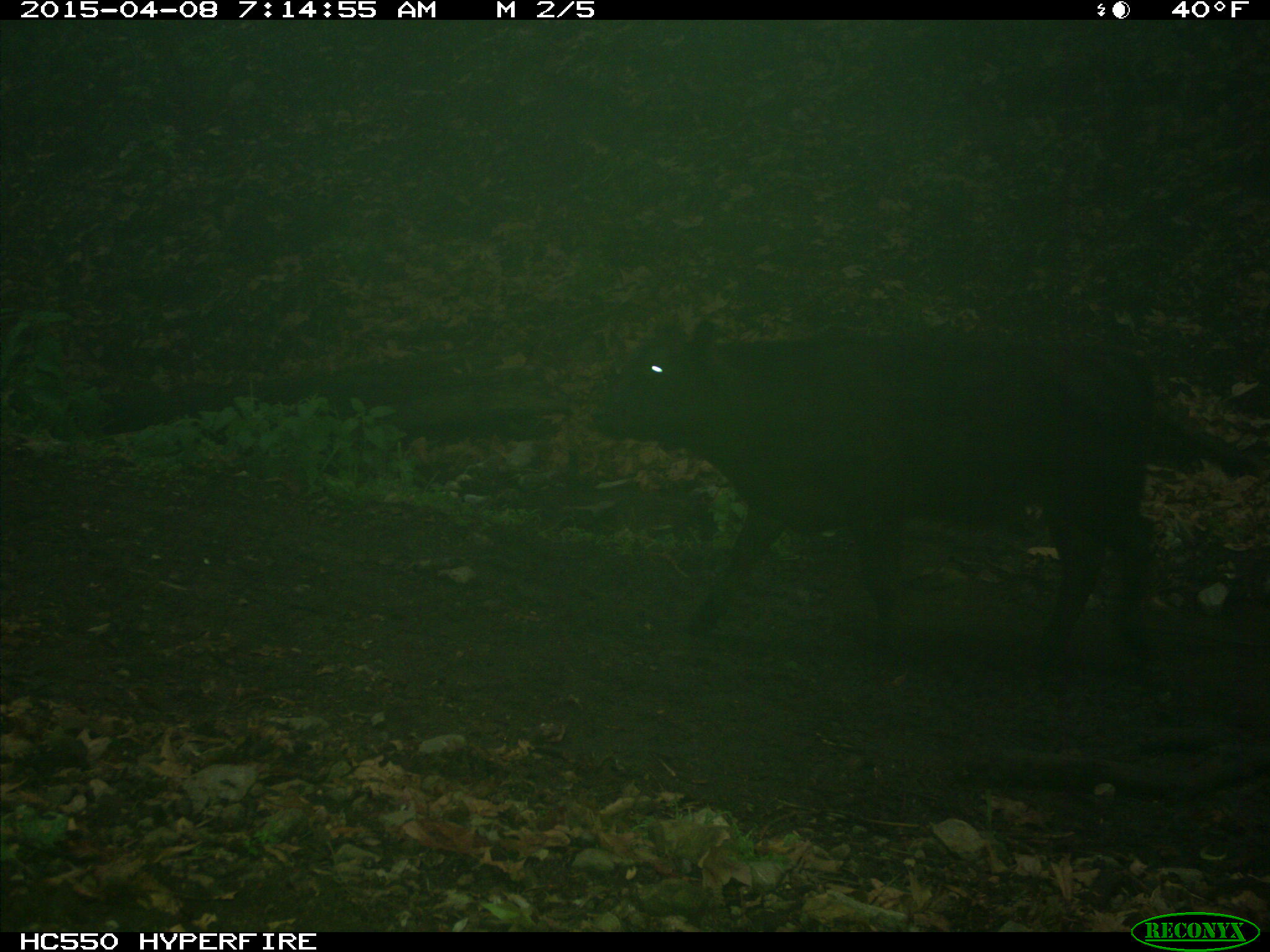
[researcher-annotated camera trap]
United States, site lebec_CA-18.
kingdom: Animalia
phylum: Chordata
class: Mammalia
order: Artiodactyla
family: Bovidae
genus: Bos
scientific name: Bos taurus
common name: domestic cow